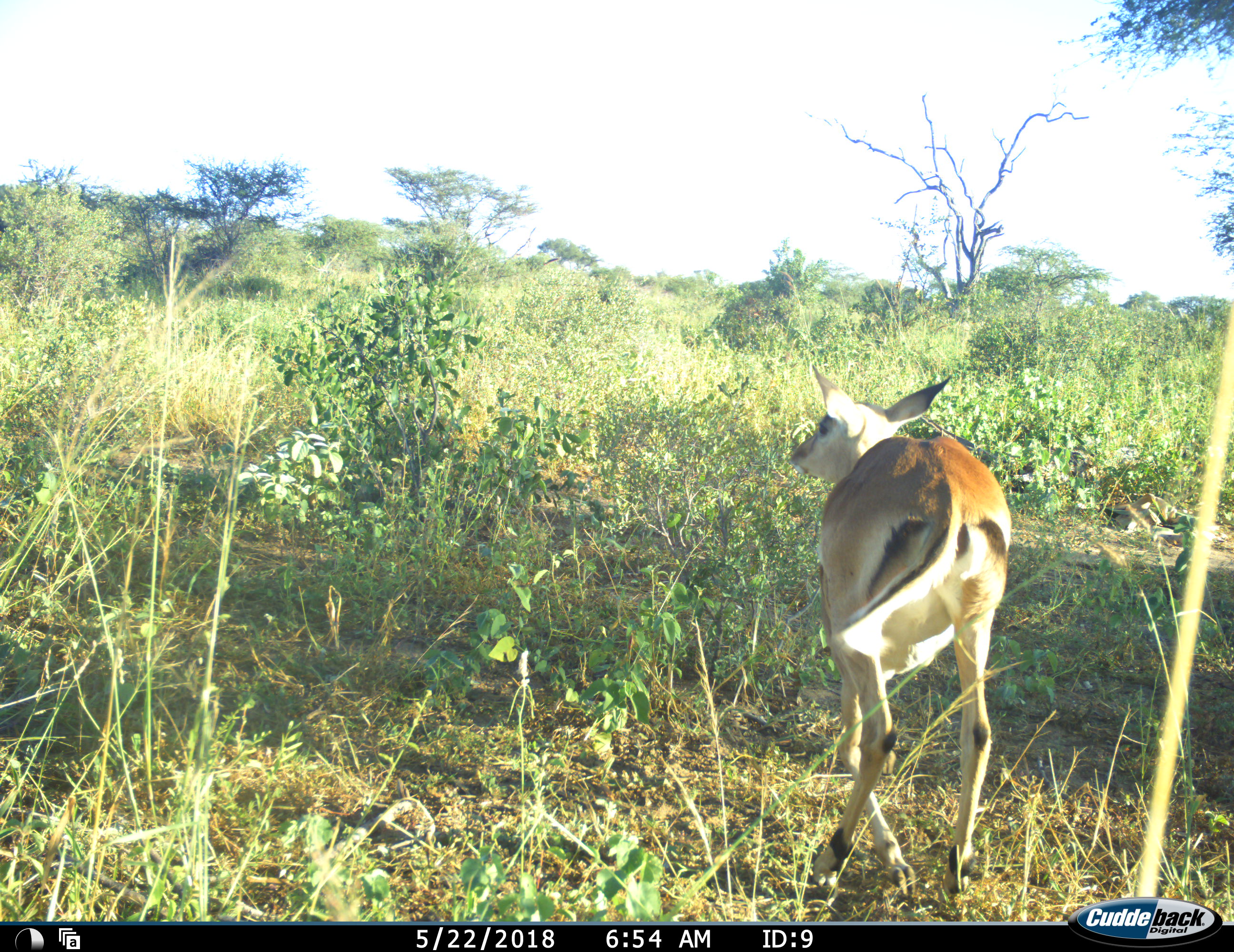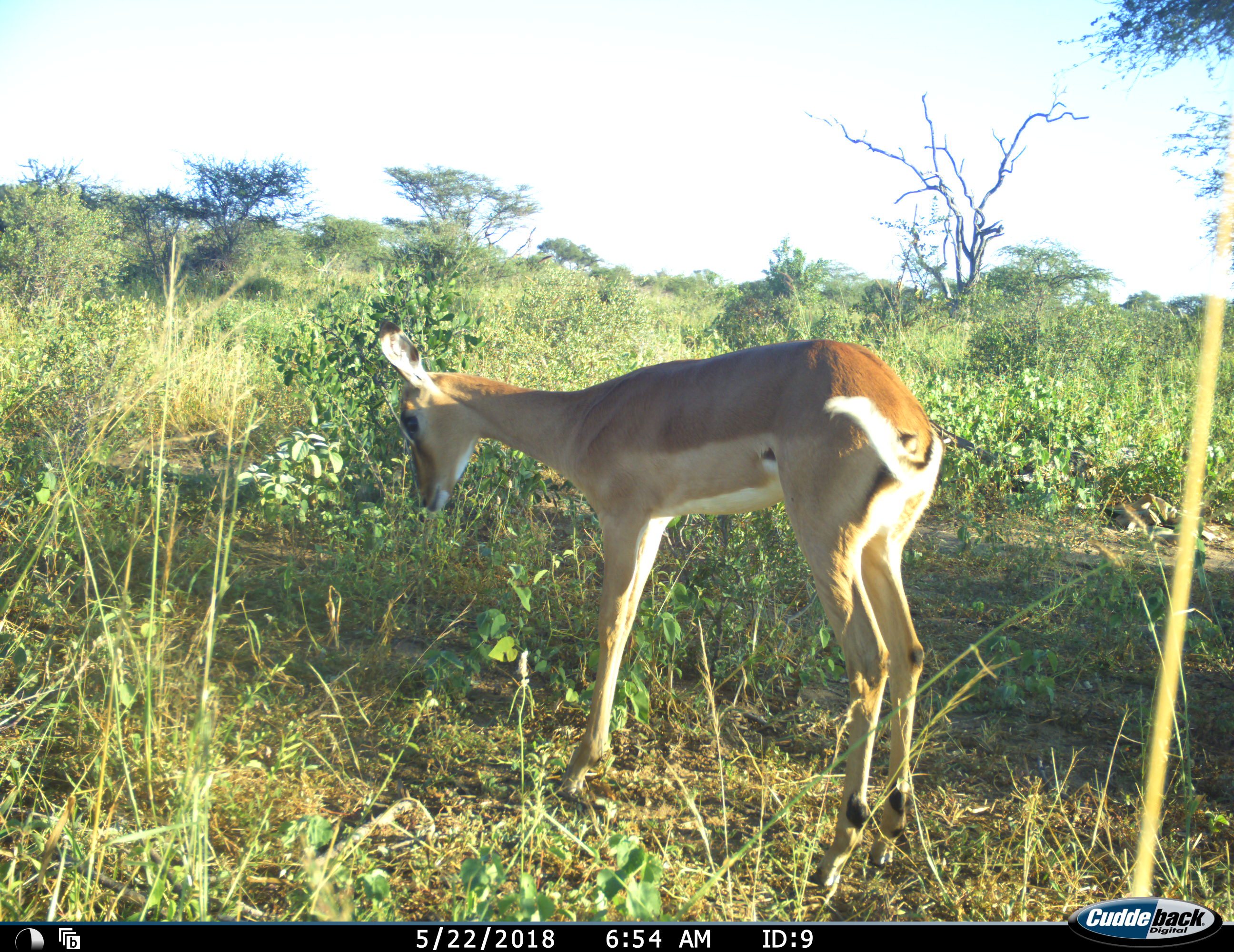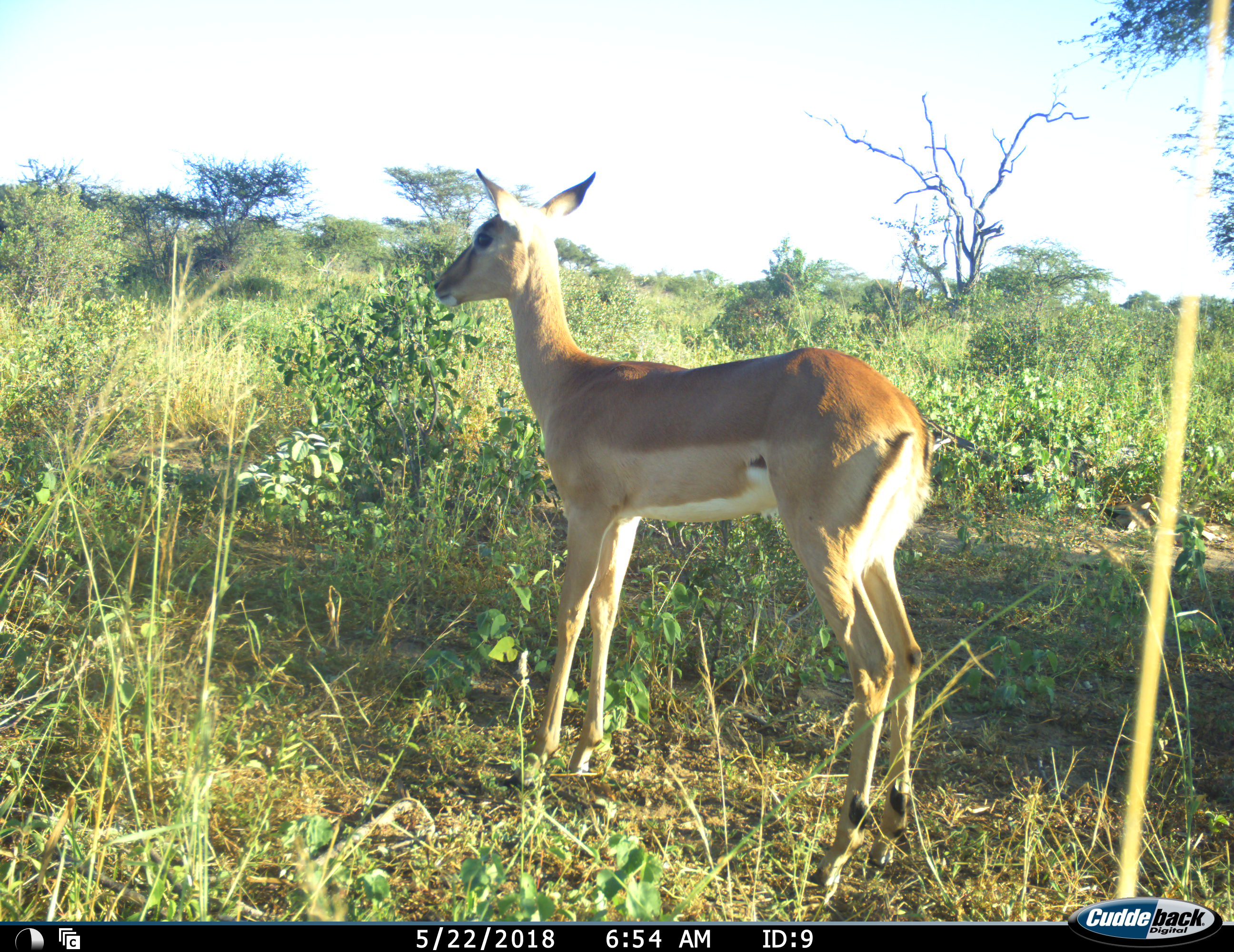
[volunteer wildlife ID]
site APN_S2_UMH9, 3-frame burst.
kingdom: Animalia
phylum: Chordata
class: Mammalia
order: Artiodactyla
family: Bovidae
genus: Aepyceros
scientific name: Aepyceros melampus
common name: impala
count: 1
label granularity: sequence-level